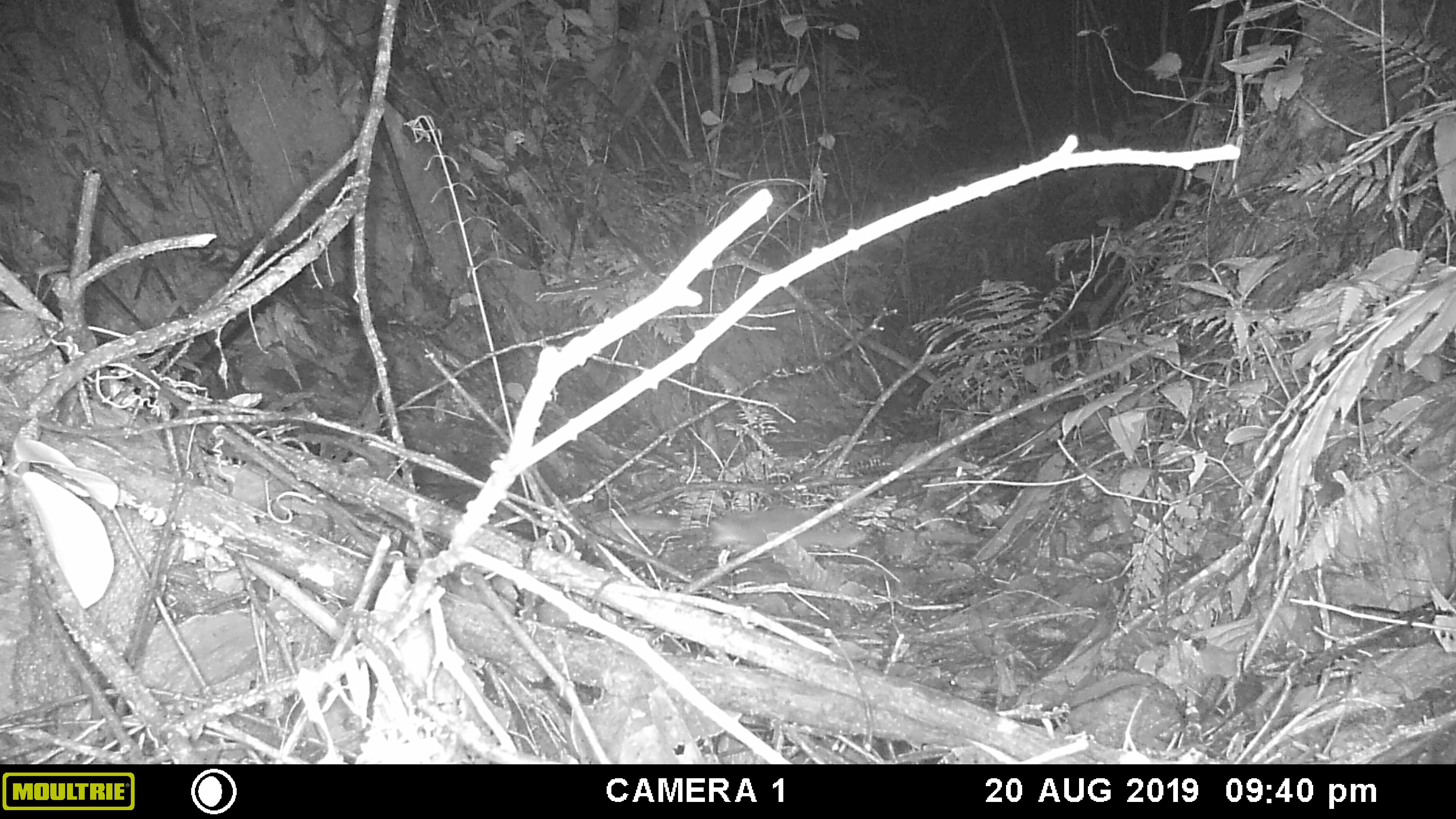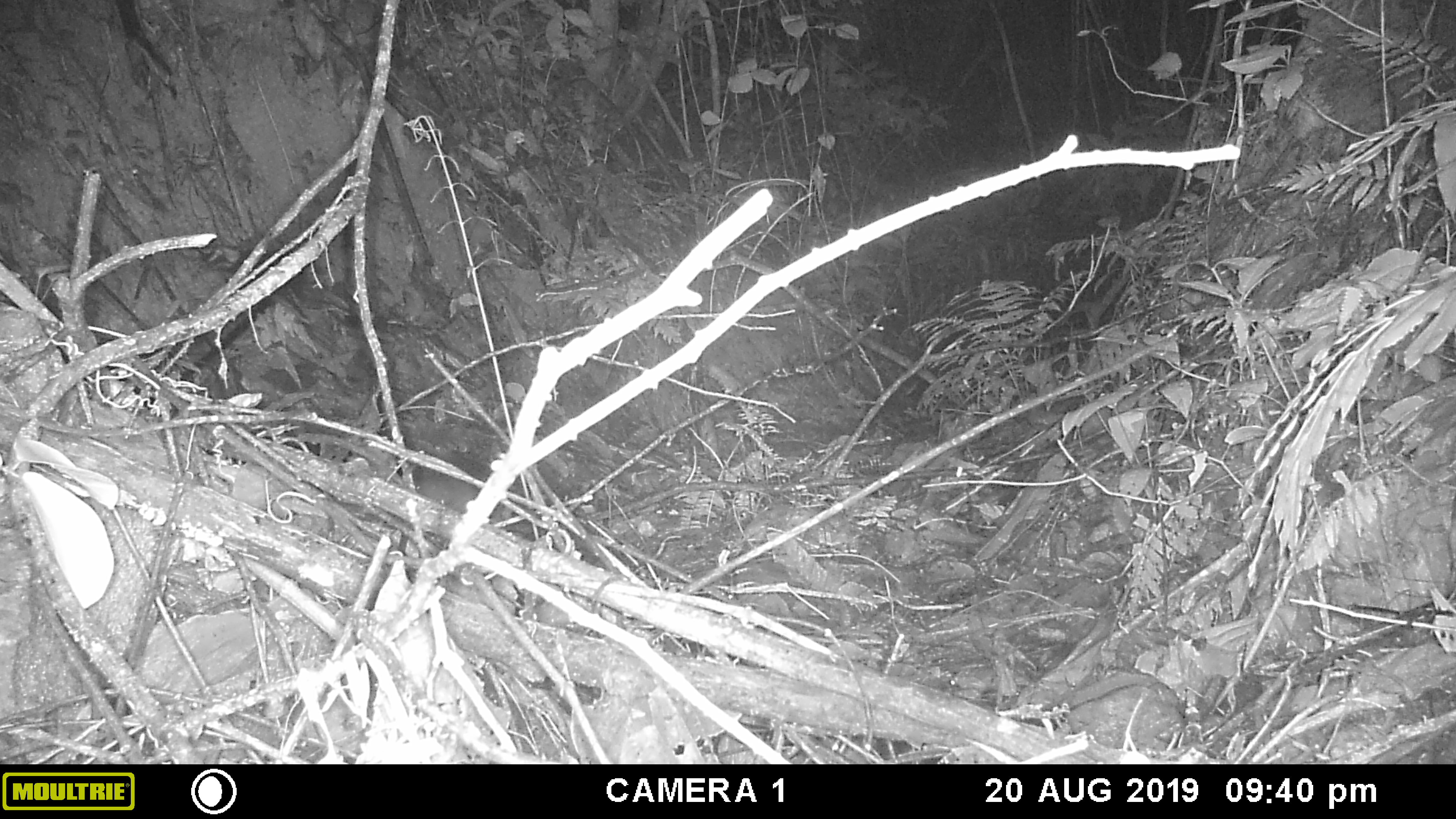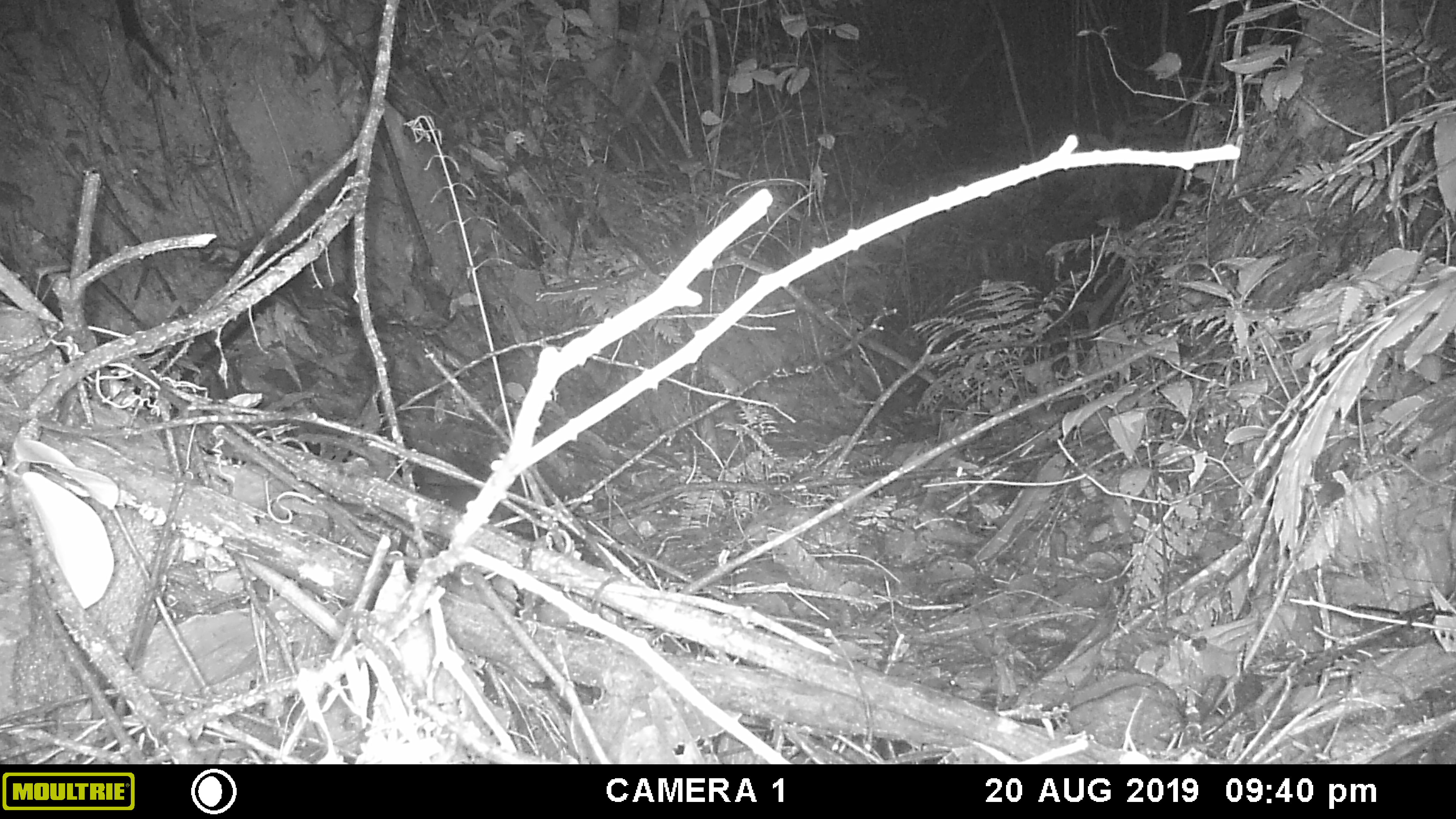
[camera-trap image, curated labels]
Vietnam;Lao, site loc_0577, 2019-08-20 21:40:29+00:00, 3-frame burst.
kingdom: Animalia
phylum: Chordata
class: Mammalia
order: Rodentia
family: Muridae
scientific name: Muridae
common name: old-world mice and rats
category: unidentified murid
Unidentified murid (old-world mice and rats) (Muridae). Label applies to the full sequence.